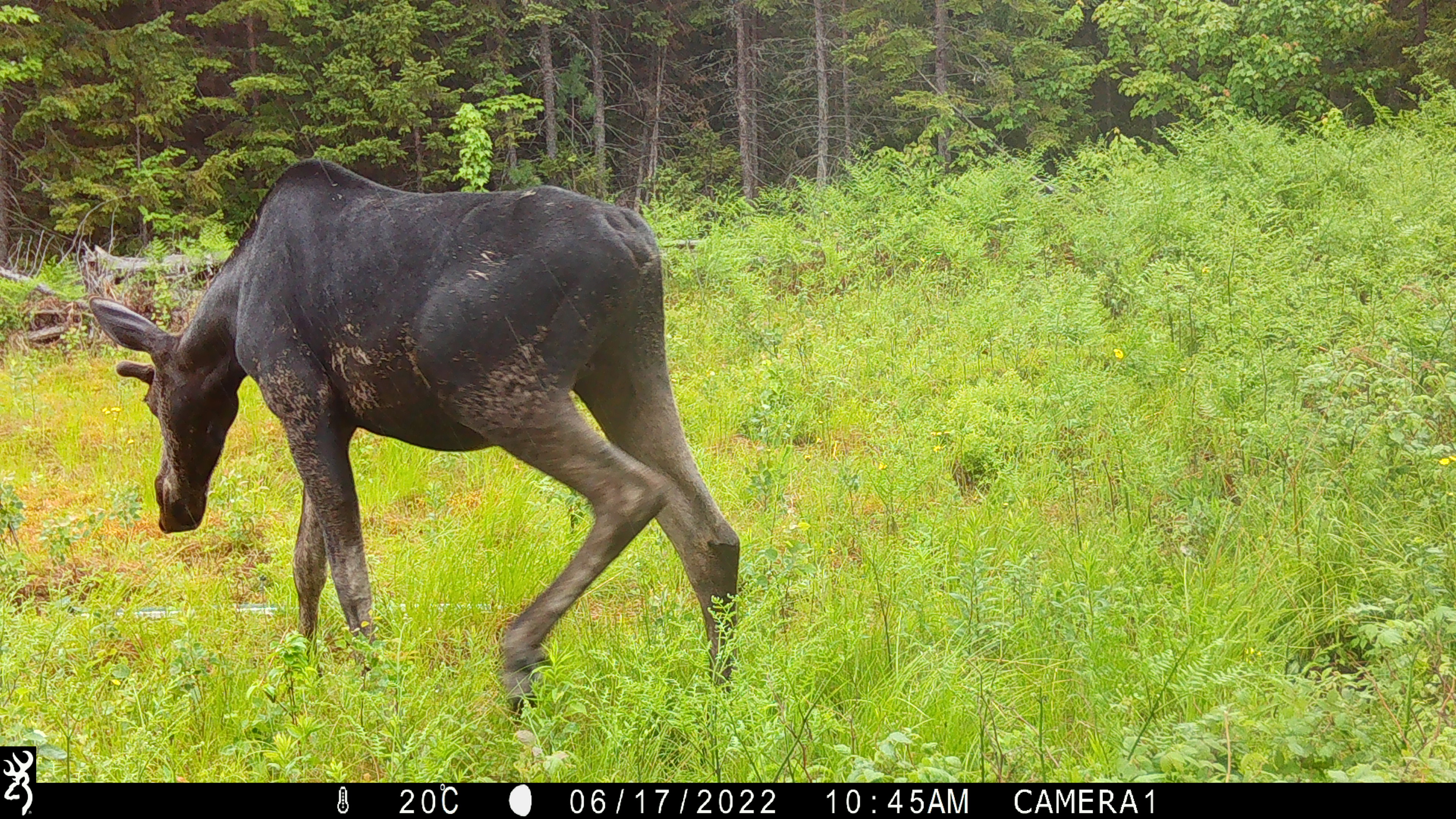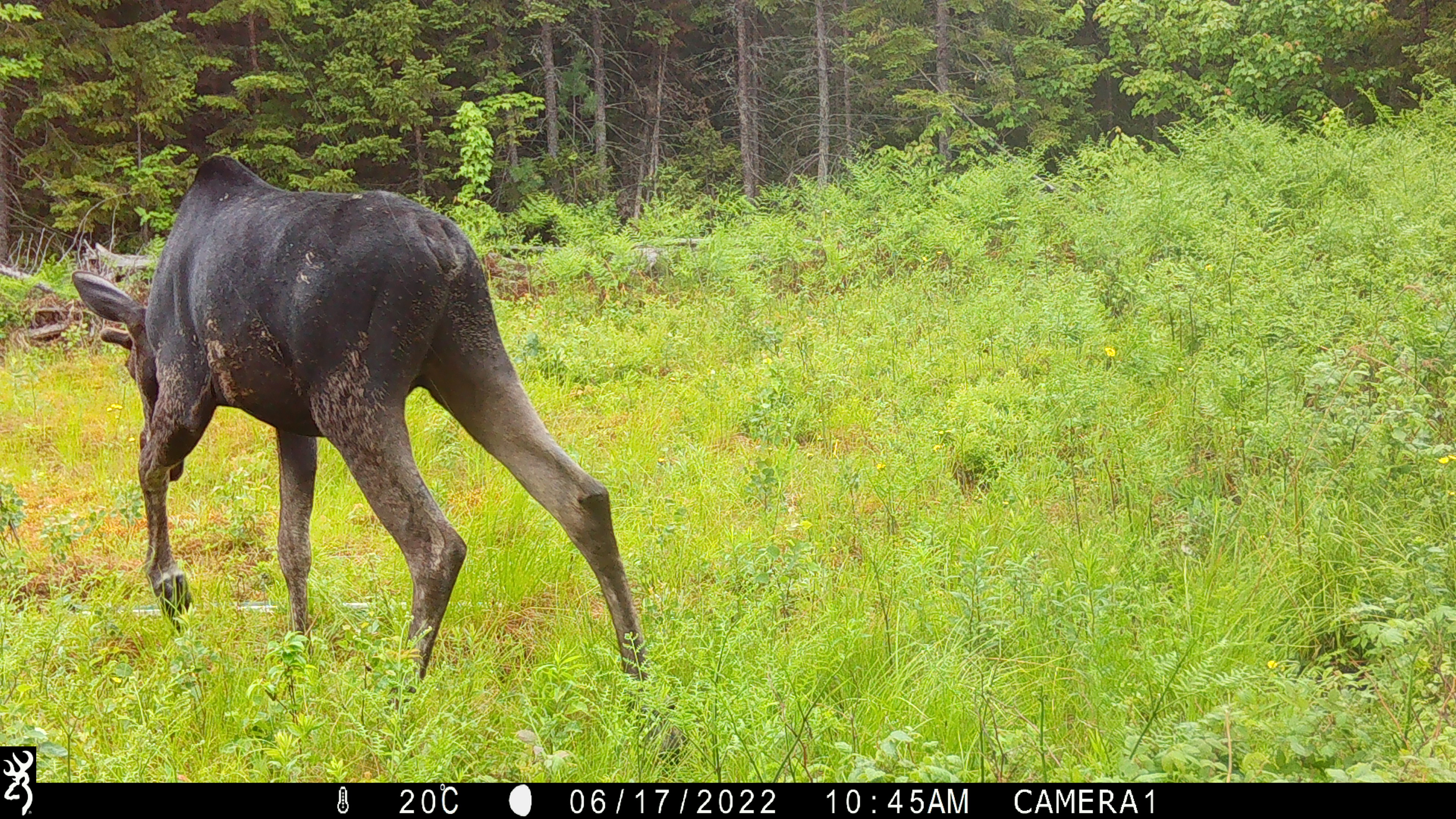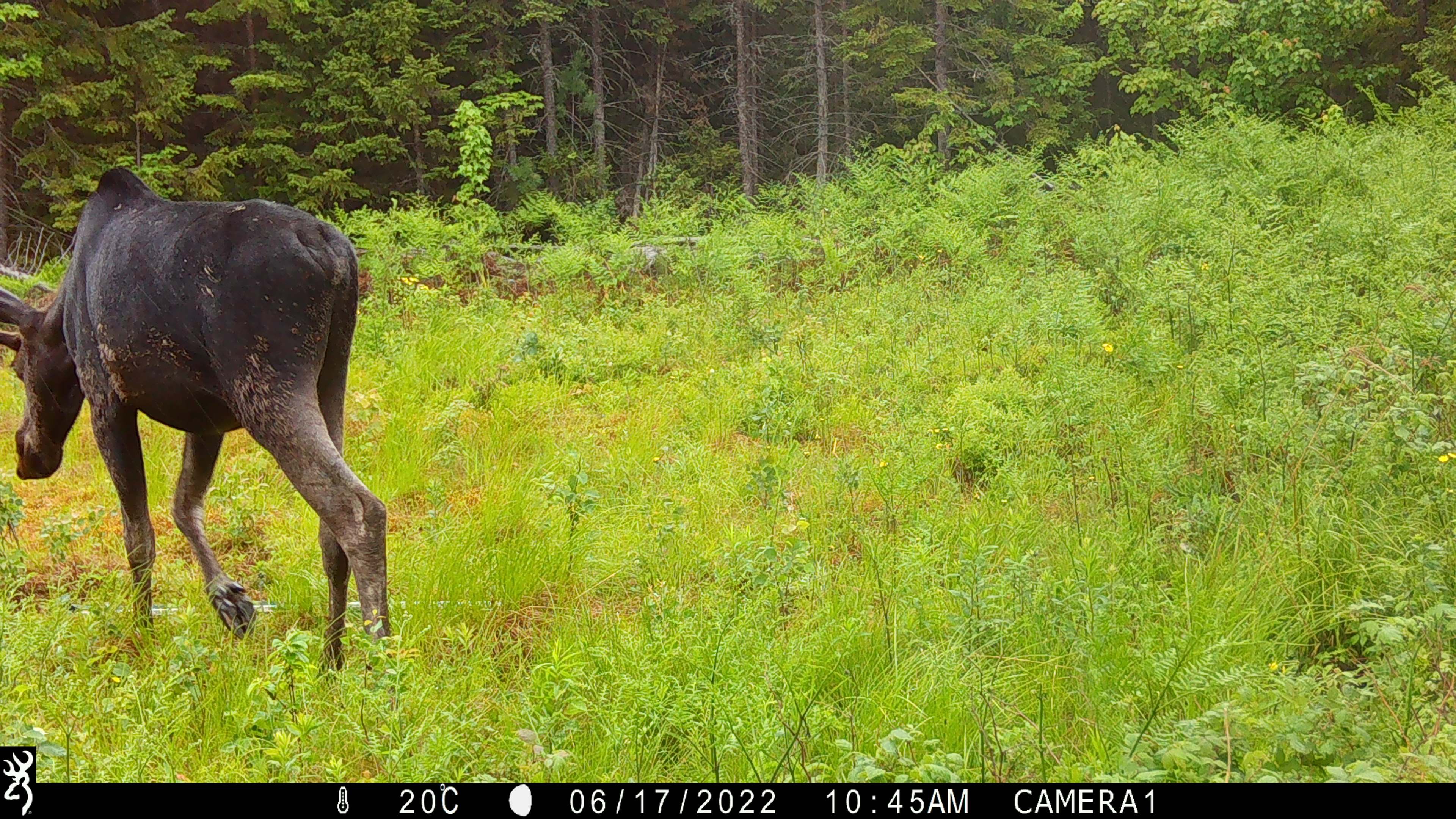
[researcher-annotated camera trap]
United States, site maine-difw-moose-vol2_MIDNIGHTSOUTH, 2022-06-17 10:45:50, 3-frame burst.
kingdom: Animalia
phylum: Chordata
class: Mammalia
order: Artiodactyla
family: Cervidae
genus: Alces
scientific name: Alces alces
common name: moose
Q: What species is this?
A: Moose (Alces alces).